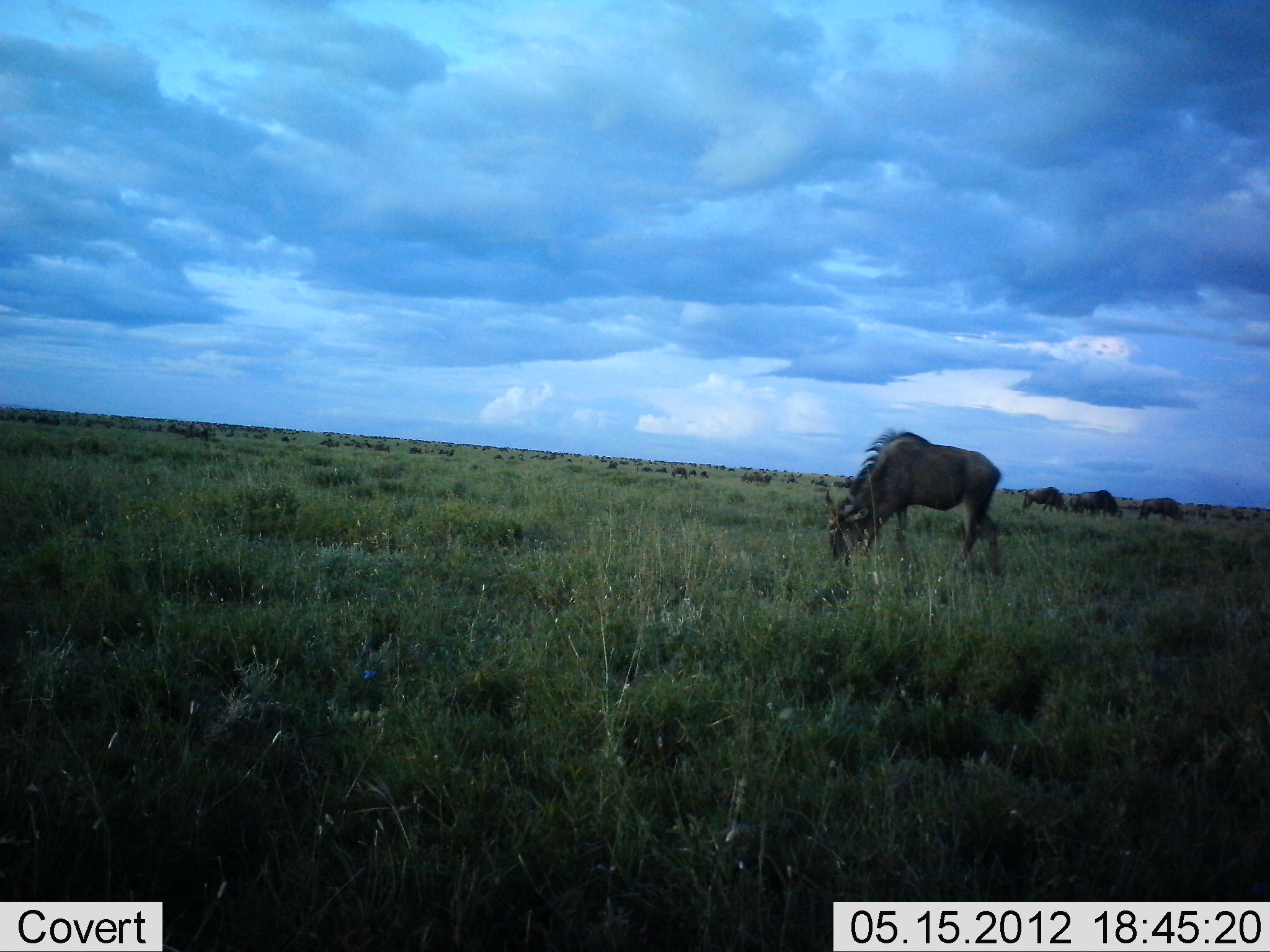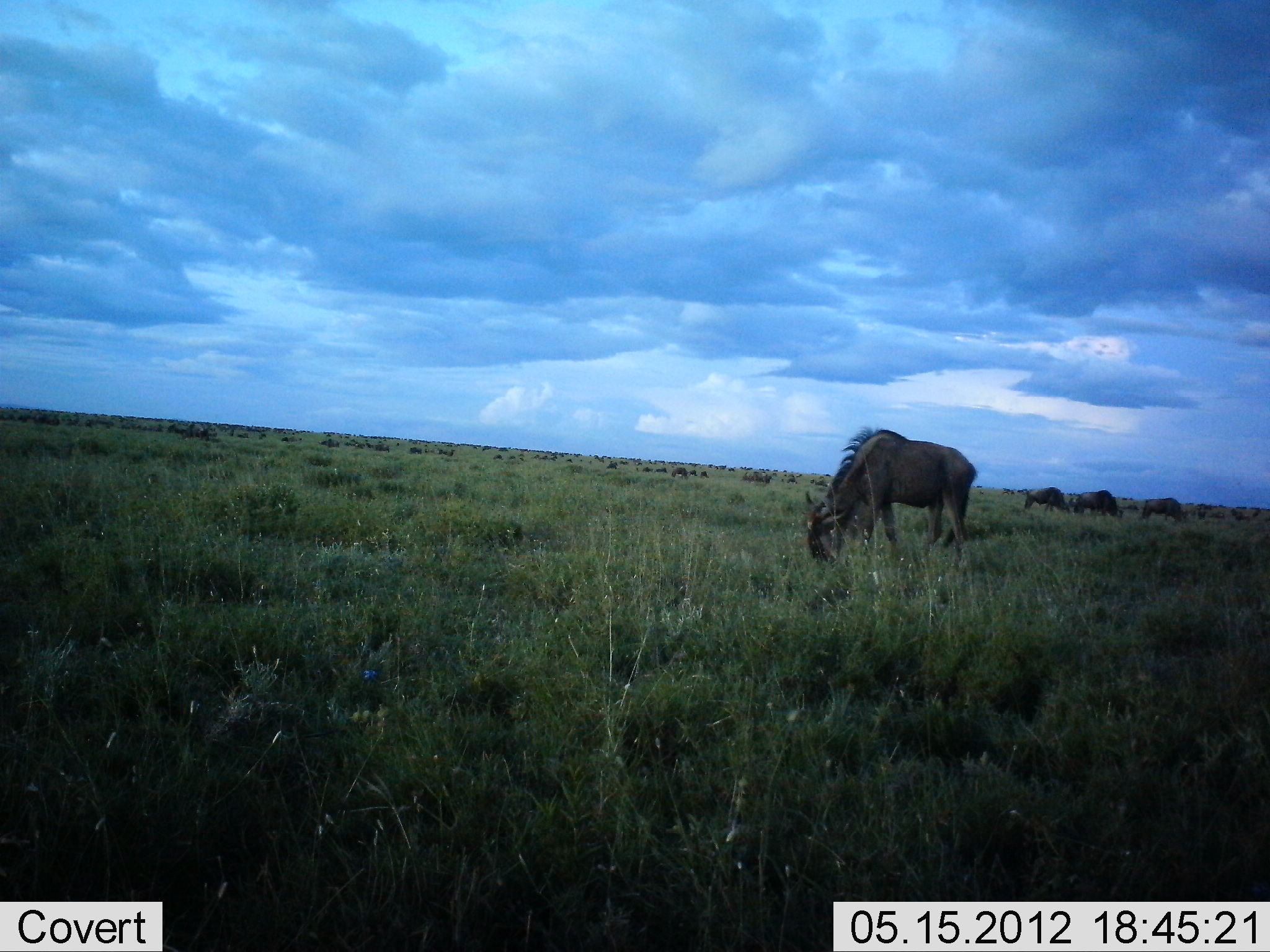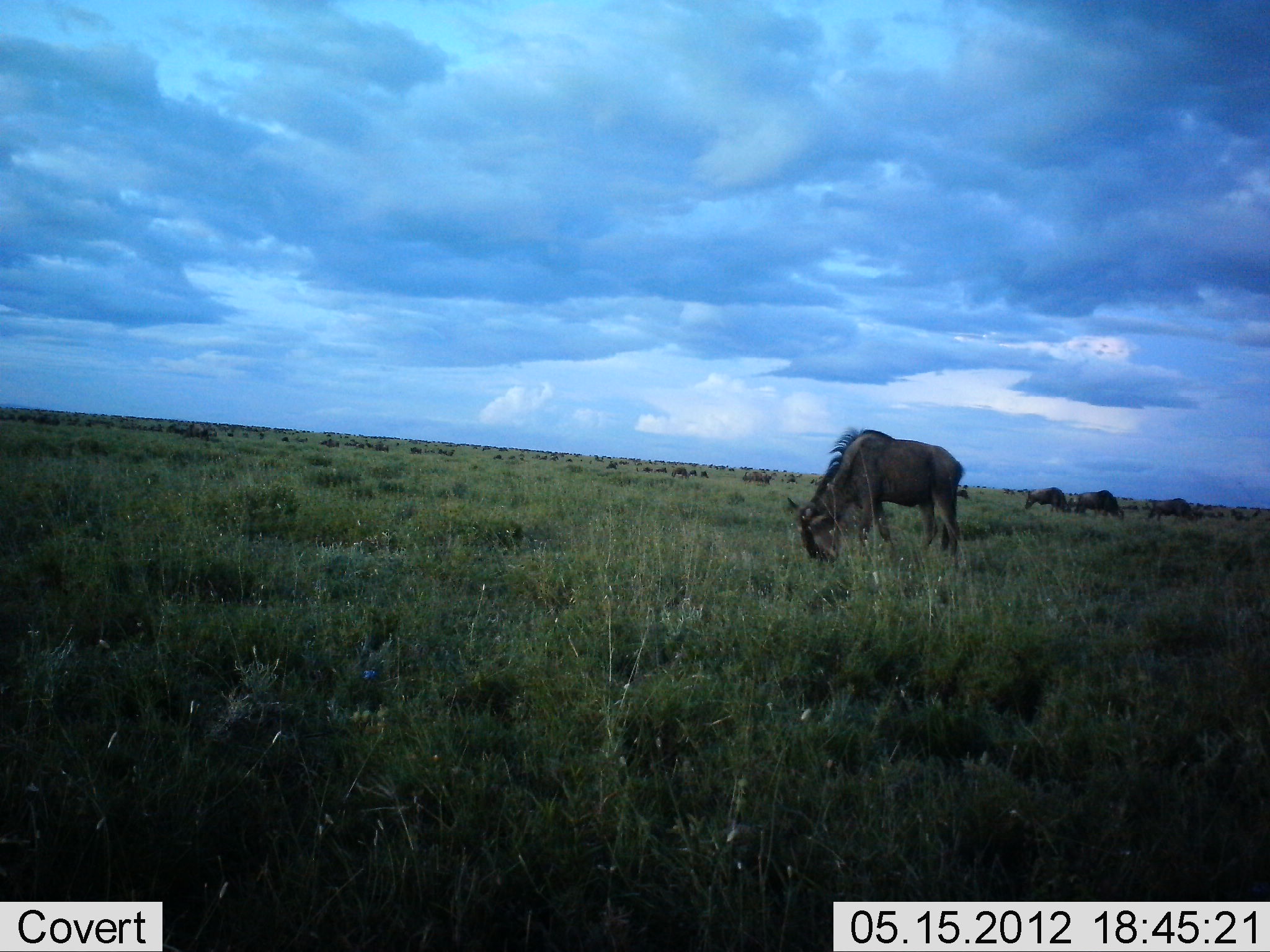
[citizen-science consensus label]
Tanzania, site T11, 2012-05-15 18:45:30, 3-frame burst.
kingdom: Animalia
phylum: Chordata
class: Mammalia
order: Artiodactyla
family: Bovidae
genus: Connochaetes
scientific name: Connochaetes taurinus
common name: blue wildebeest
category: wildebeest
Wildebeest (blue wildebeest) (Connochaetes taurinus), count 11-50. Behavior (volunteer vote fractions): standing 30%, resting 0%, moving 10%, interacting 0%. Young present (vote fraction): 0%. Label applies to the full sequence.